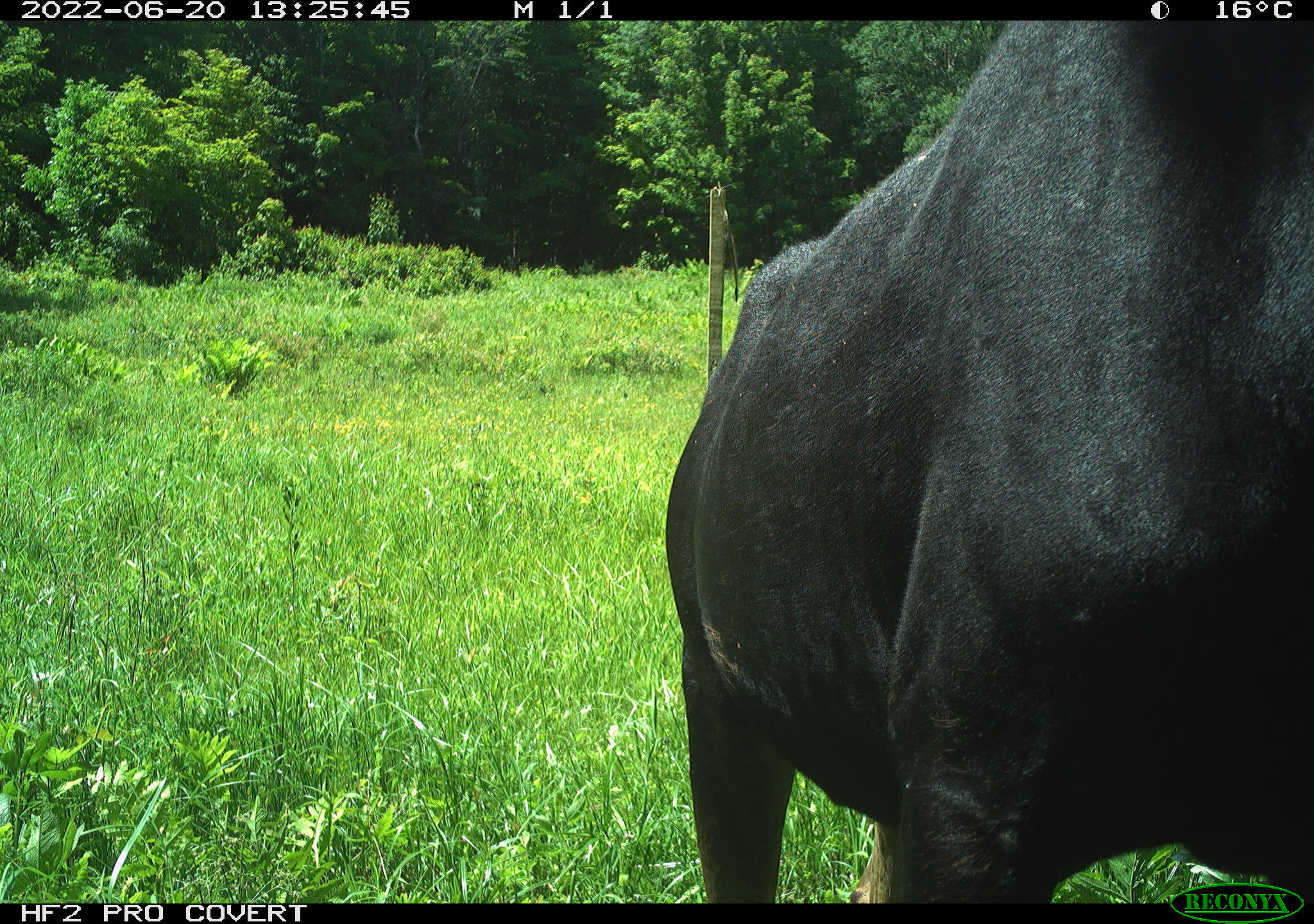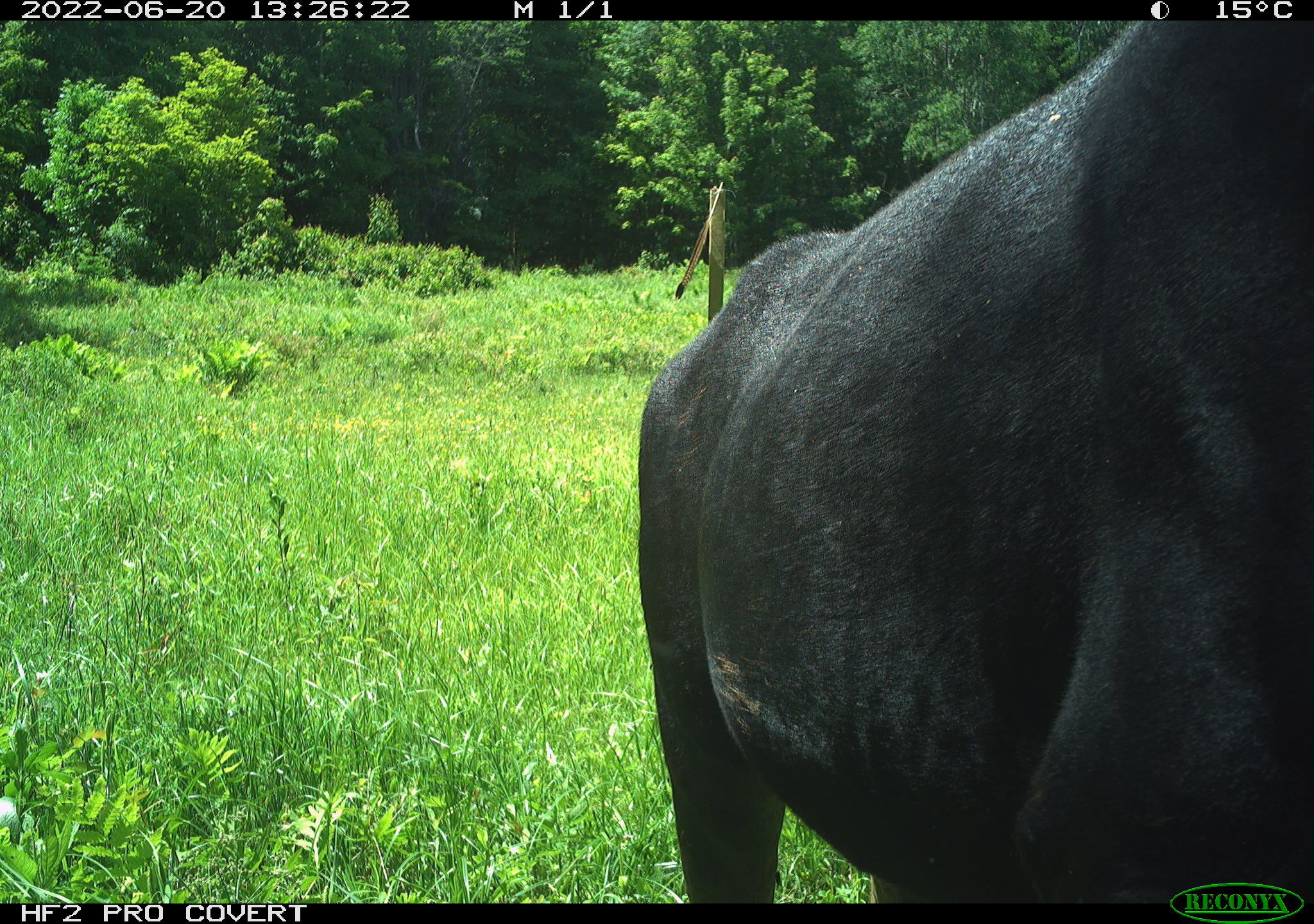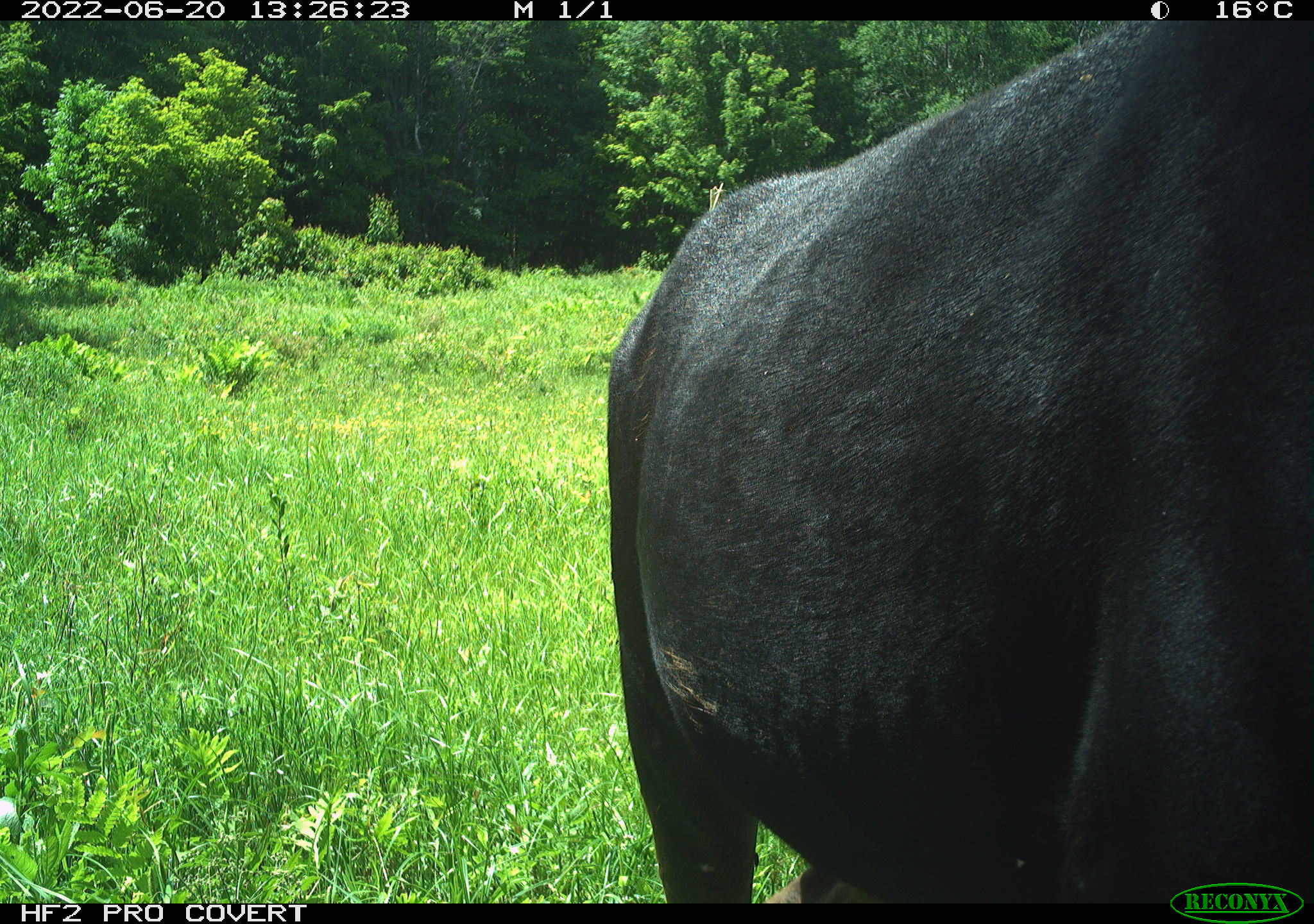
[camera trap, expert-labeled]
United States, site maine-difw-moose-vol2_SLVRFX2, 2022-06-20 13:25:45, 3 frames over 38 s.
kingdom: Animalia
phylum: Chordata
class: Mammalia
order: Artiodactyla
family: Cervidae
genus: Alces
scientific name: Alces alces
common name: moose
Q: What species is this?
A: Moose (Alces alces).